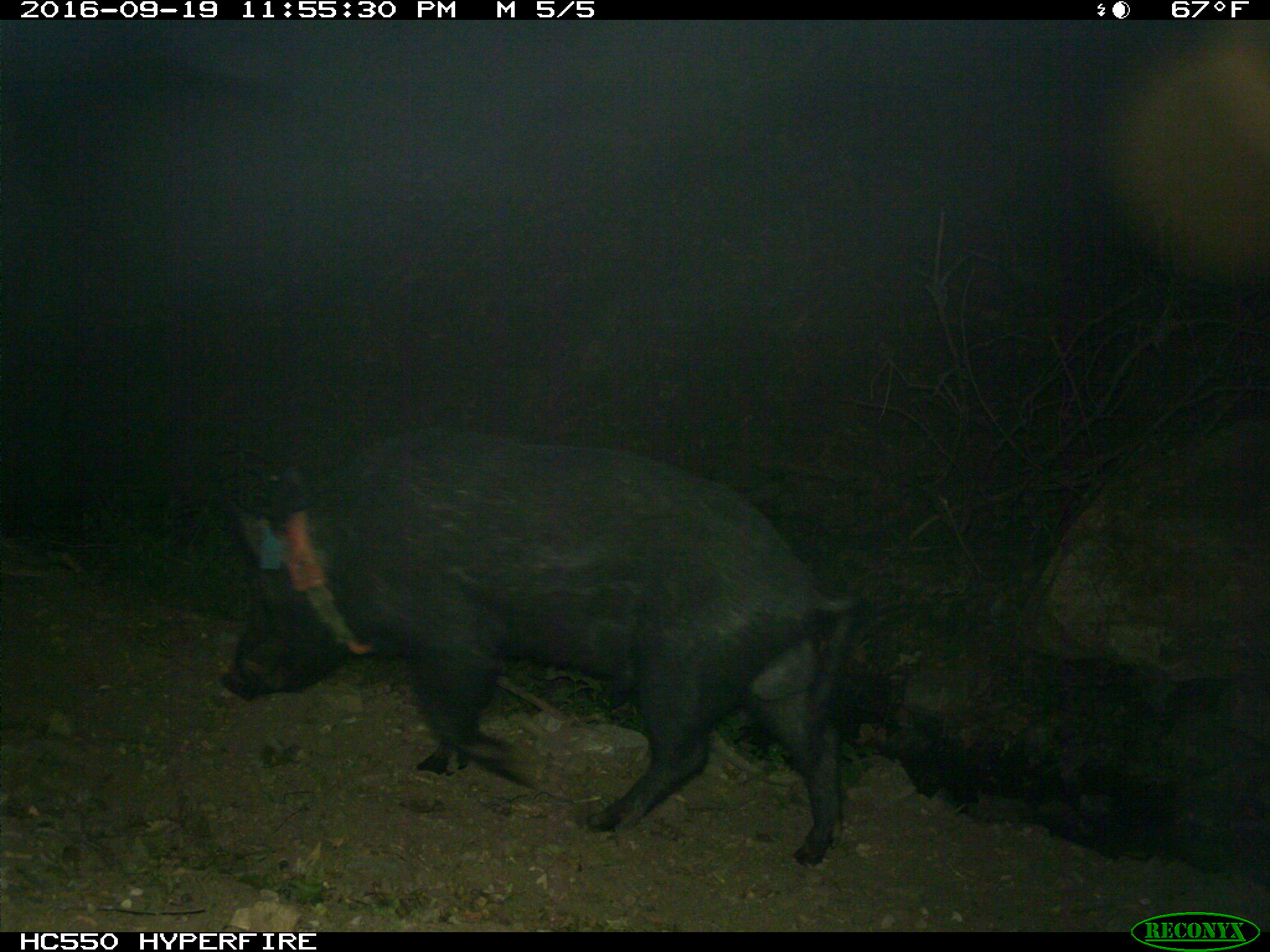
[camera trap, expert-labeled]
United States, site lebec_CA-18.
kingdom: Animalia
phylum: Chordata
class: Mammalia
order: Artiodactyla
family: Suidae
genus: Sus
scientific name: Sus scrofa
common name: wild boar